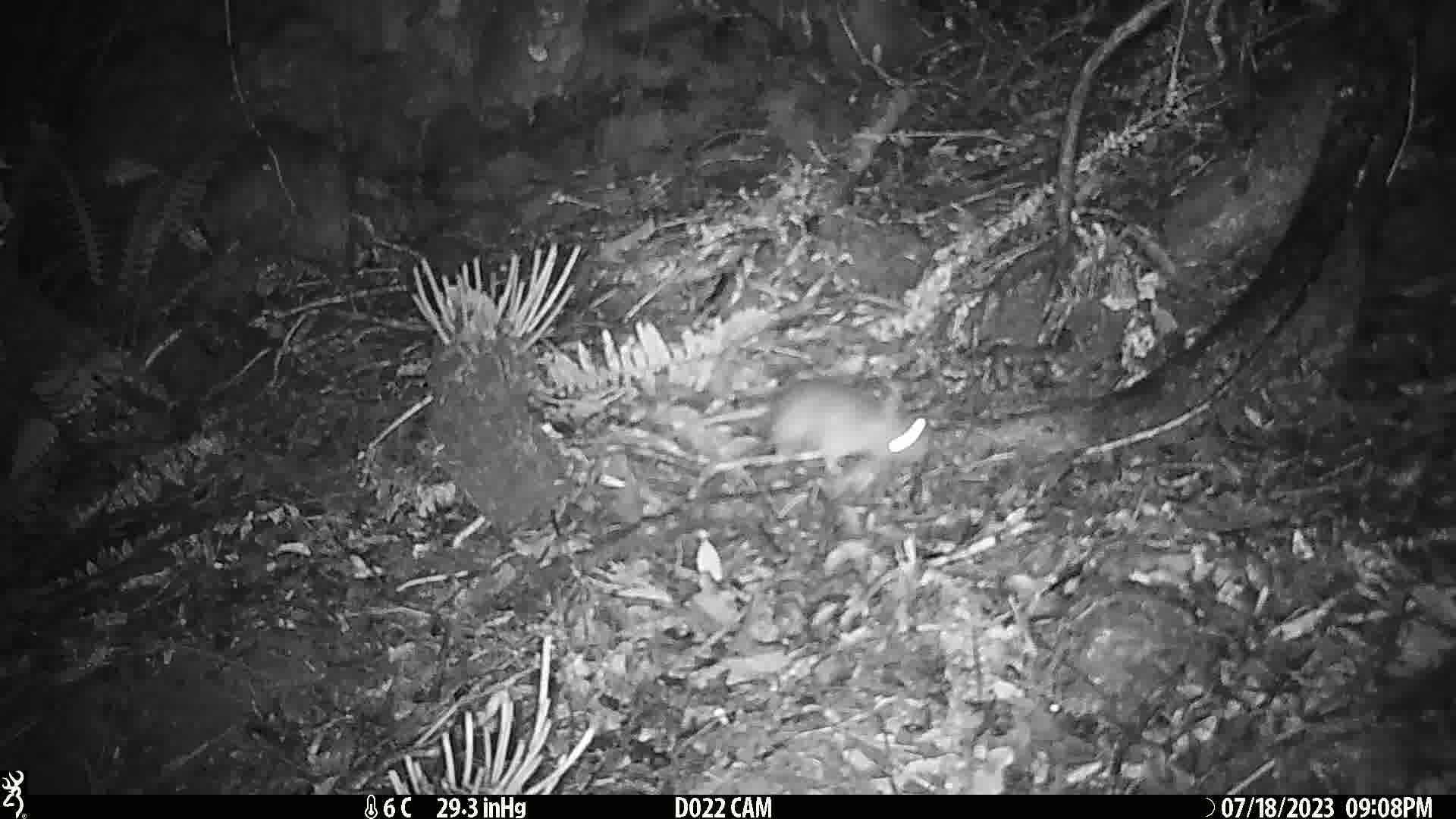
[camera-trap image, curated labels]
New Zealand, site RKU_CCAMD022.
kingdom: Animalia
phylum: Chordata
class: Mammalia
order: Rodentia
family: Muridae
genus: Rattus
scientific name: Rattus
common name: rat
Rat (Rattus).